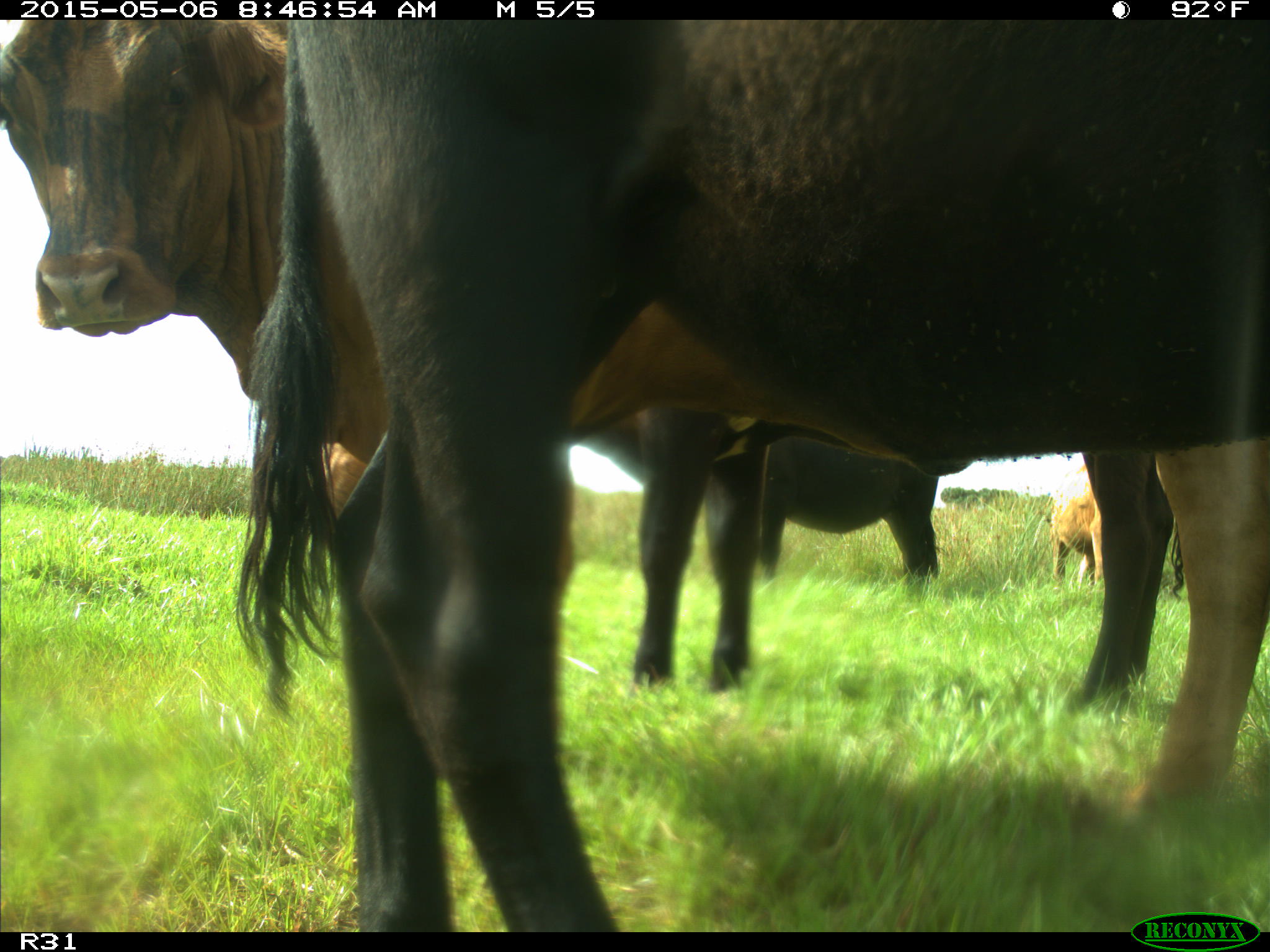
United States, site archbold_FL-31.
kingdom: Animalia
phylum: Chordata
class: Mammalia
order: Artiodactyla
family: Bovidae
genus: Bos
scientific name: Bos taurus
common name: domestic cow